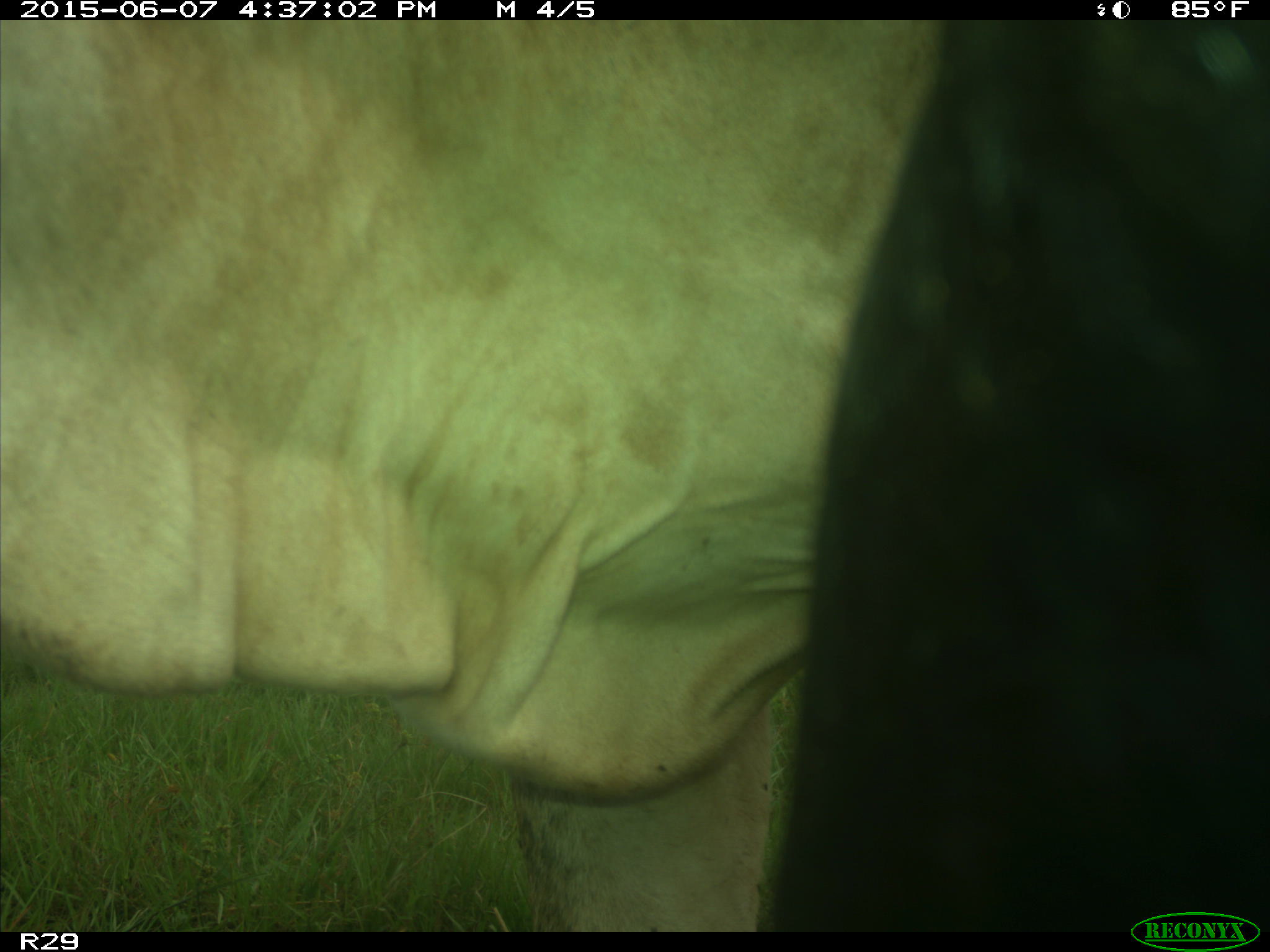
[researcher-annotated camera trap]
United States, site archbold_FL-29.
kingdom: Animalia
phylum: Chordata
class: Mammalia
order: Artiodactyla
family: Bovidae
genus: Bos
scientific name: Bos taurus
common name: domestic cow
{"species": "Bos taurus (domestic cow)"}